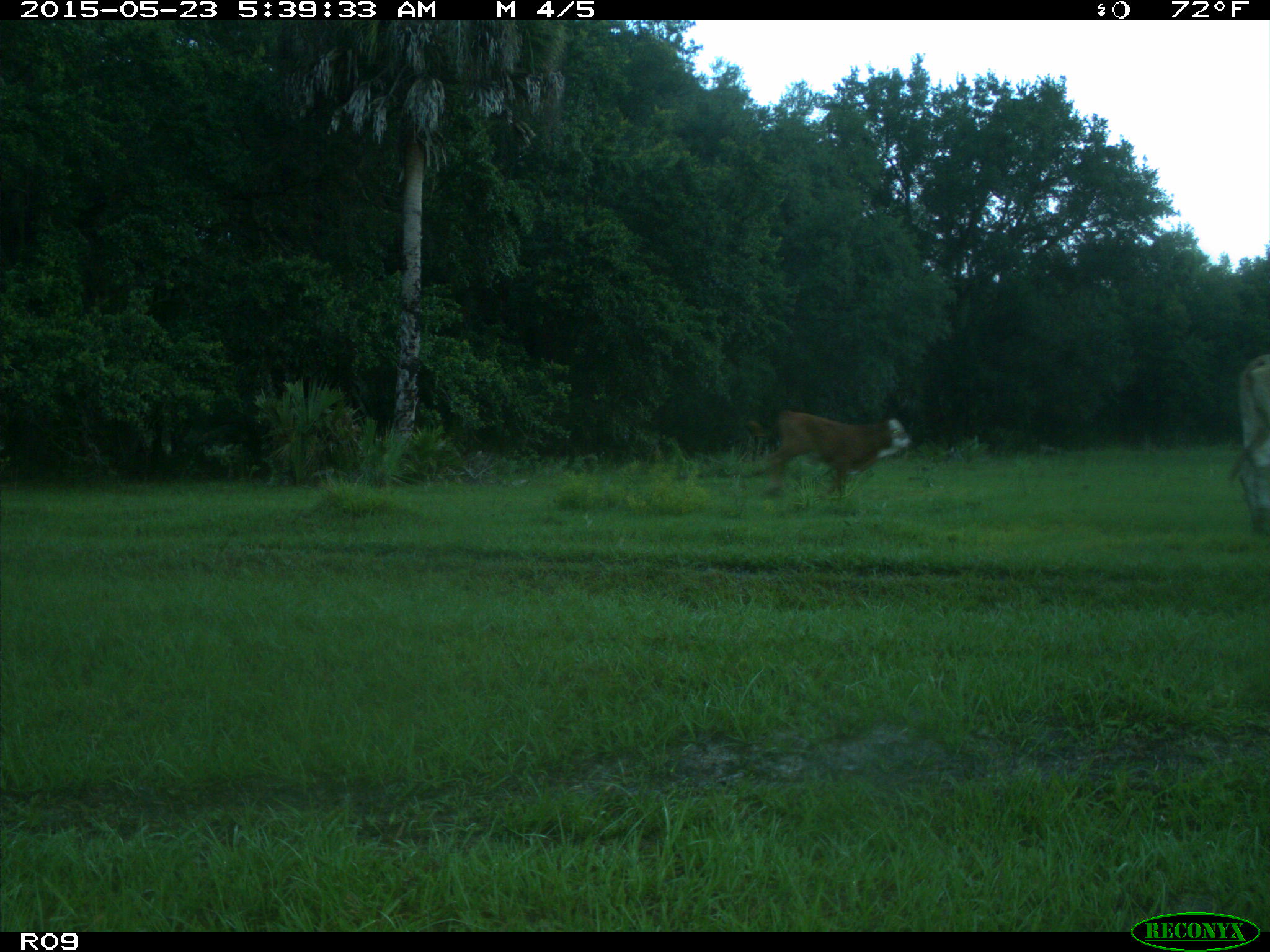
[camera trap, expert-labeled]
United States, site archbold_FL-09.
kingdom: Animalia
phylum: Chordata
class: Mammalia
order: Artiodactyla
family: Bovidae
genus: Bos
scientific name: Bos taurus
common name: domestic cow